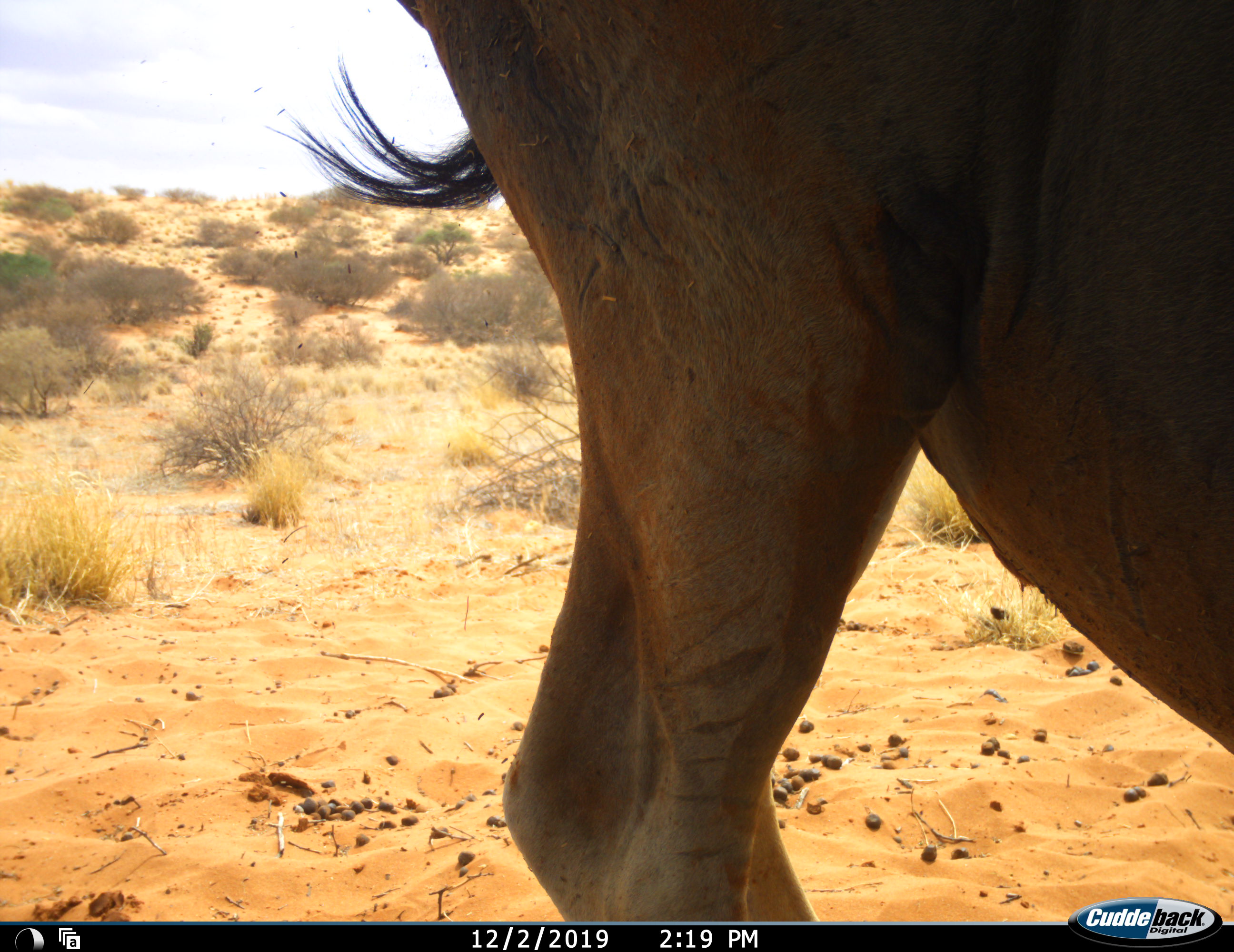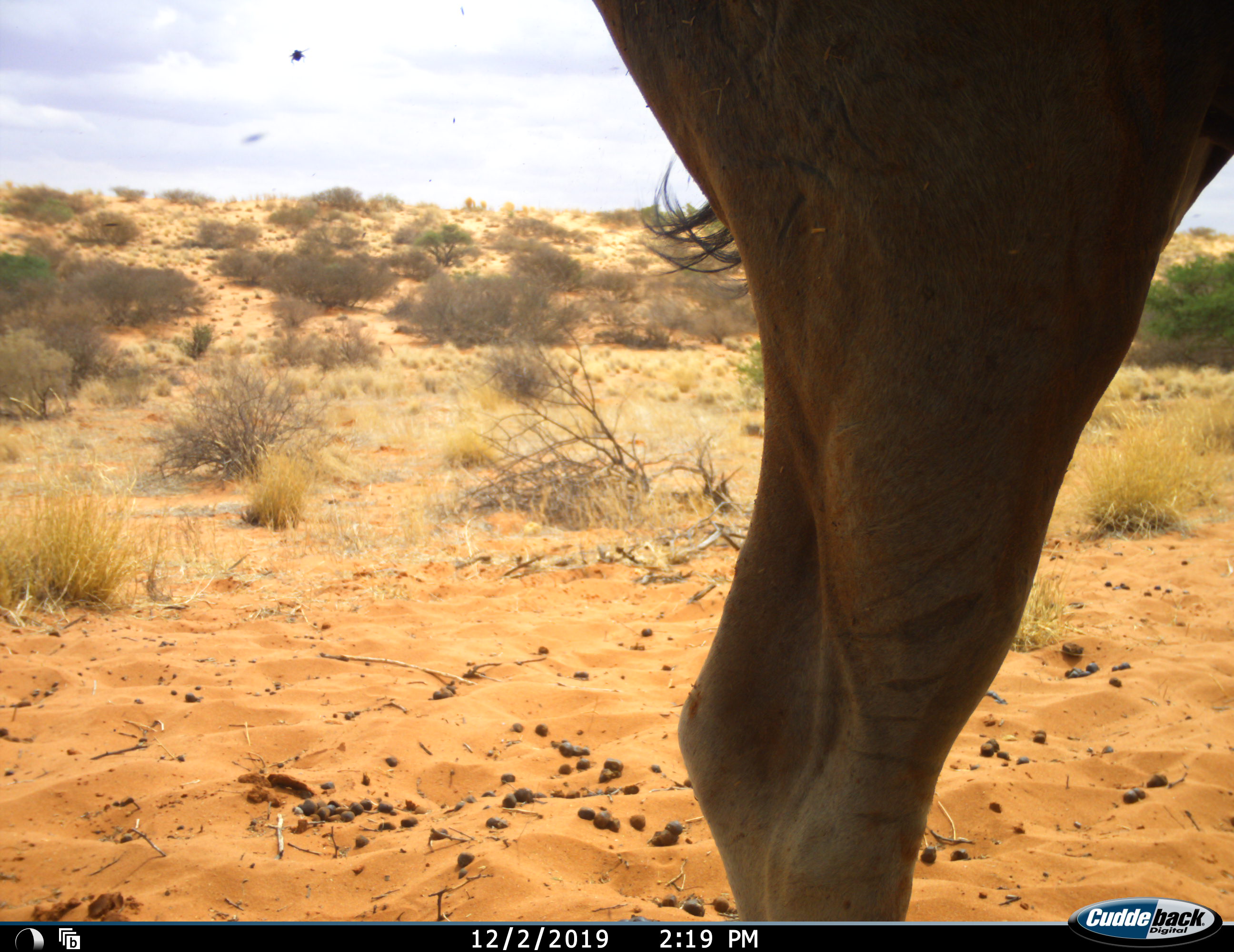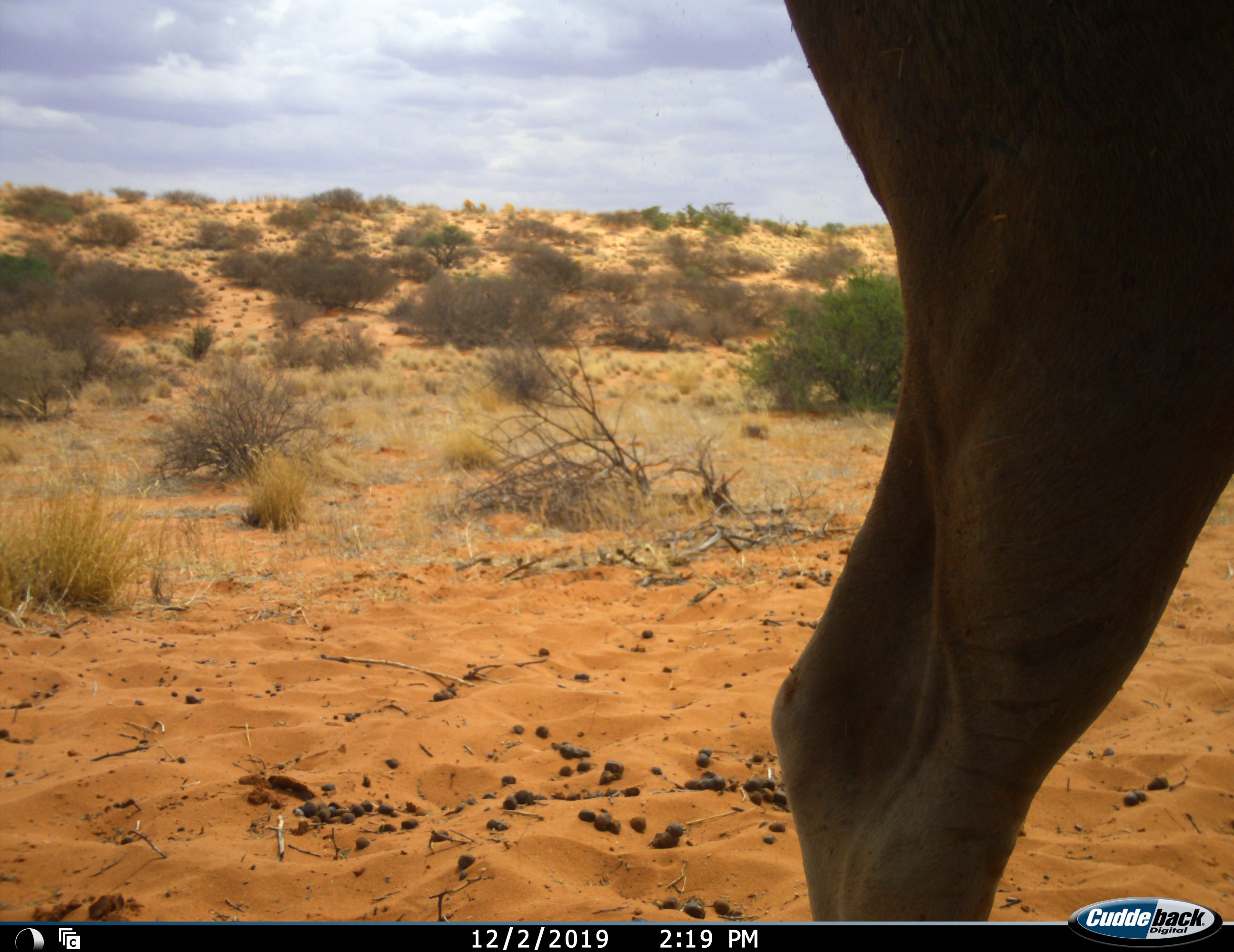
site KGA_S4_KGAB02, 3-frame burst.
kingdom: Animalia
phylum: Chordata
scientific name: Vertebrata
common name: domestic animal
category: domesticanimal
Domesticanimal (domestic animal) (Vertebrata), count 1. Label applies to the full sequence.